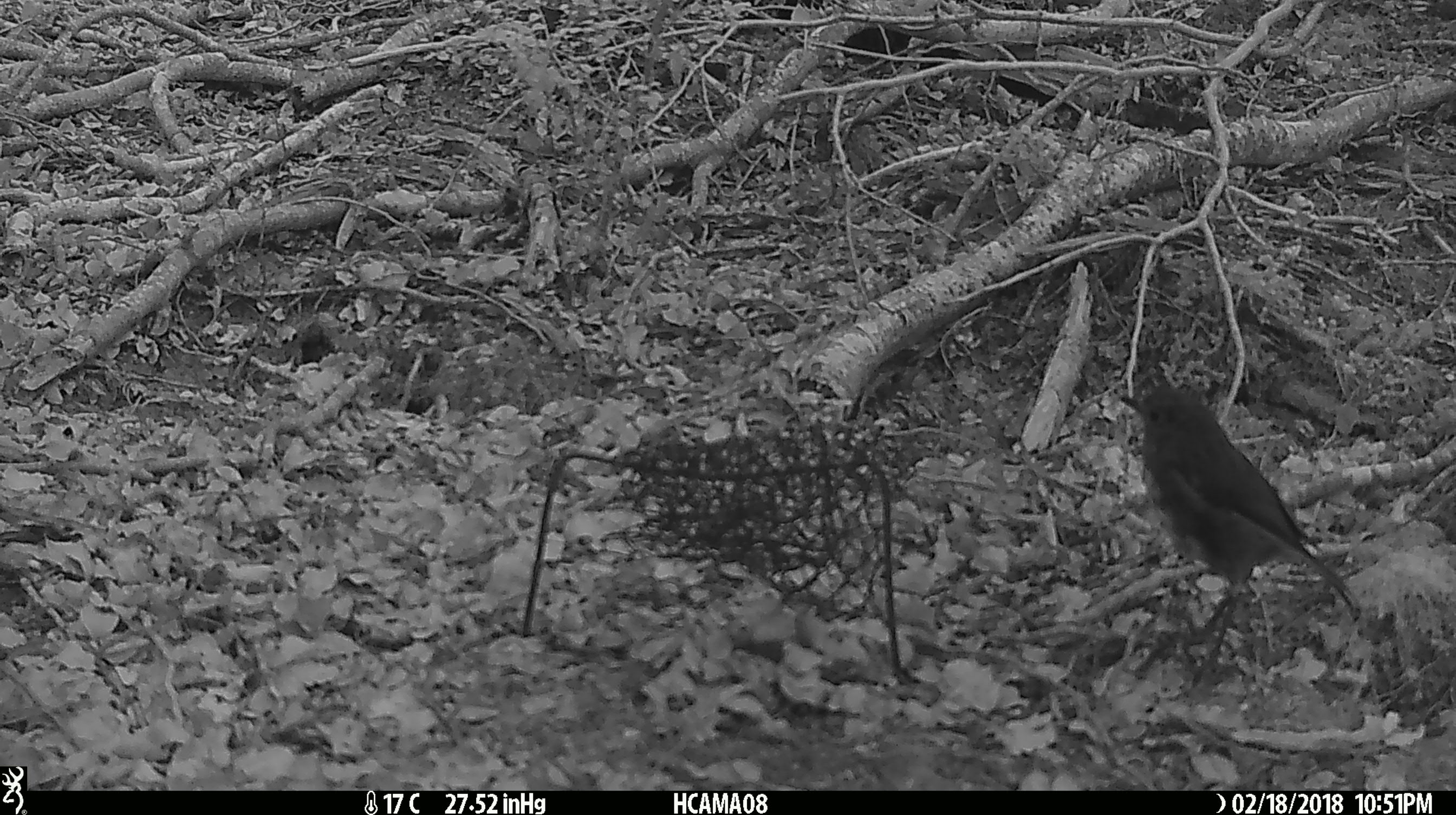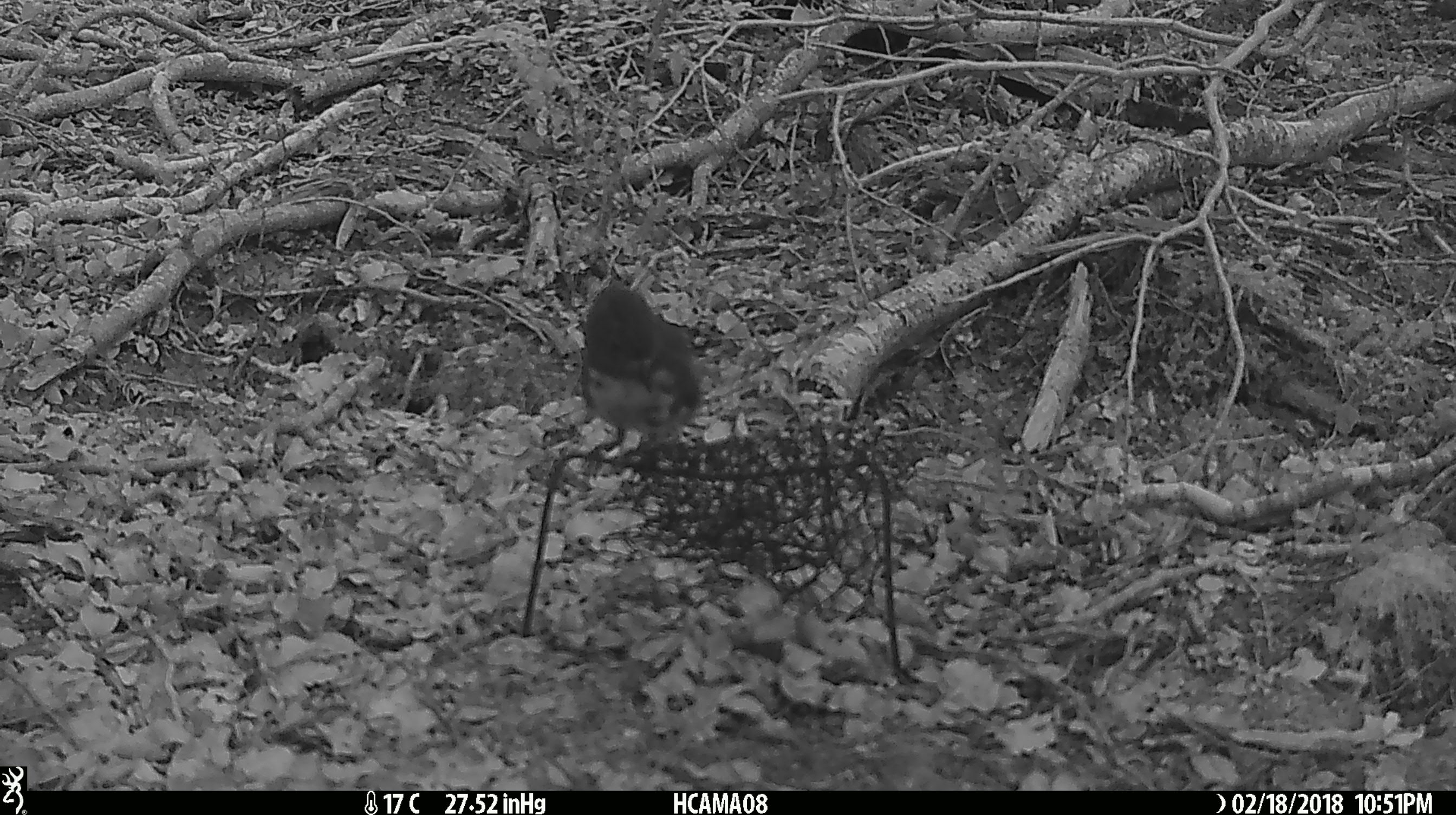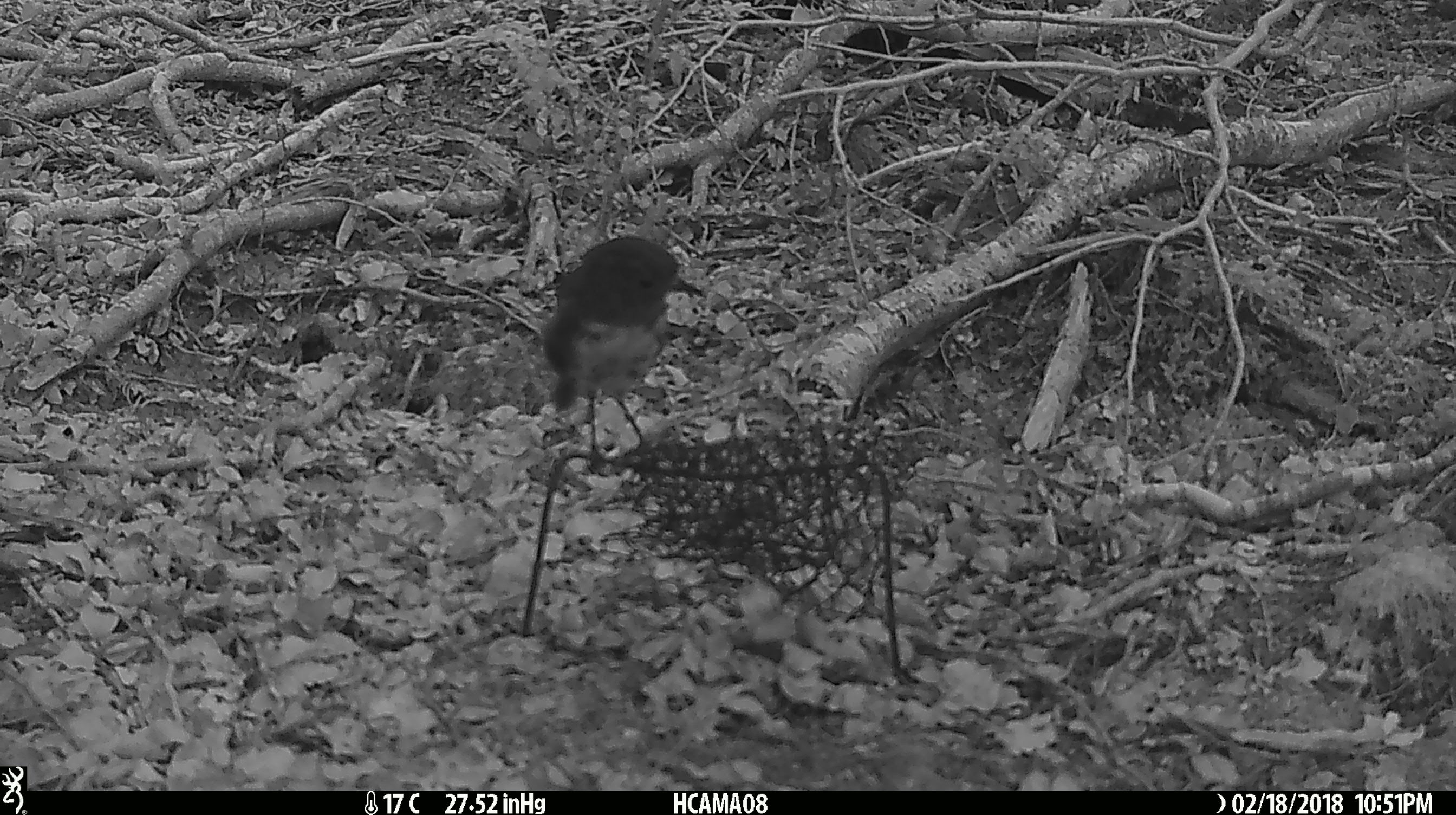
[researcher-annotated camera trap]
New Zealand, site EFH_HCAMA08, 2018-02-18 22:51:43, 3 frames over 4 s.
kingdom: Animalia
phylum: Chordata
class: Aves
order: Passeriformes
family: Petroicidae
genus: Petroica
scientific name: Petroica australis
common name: new zealand robin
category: robin